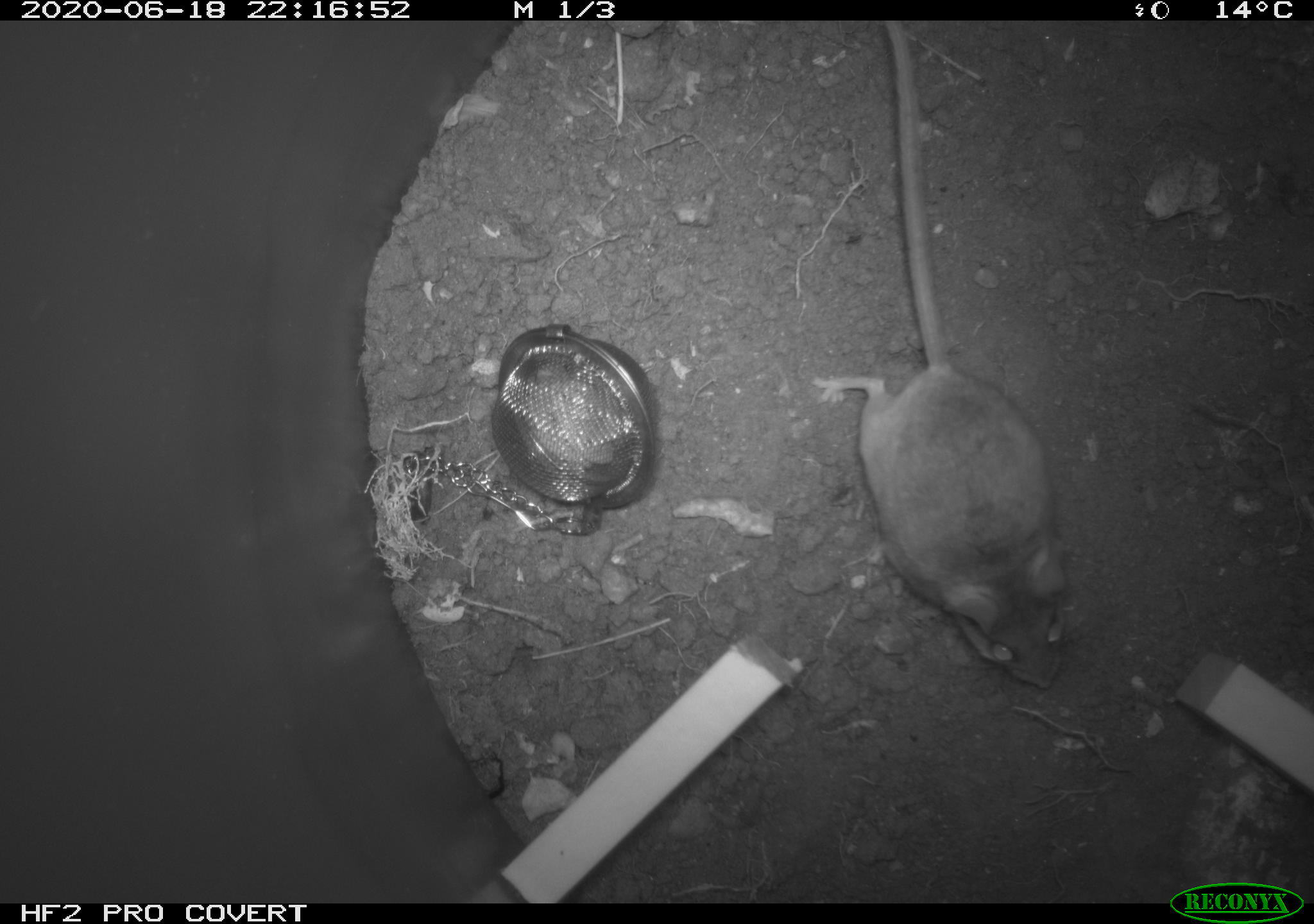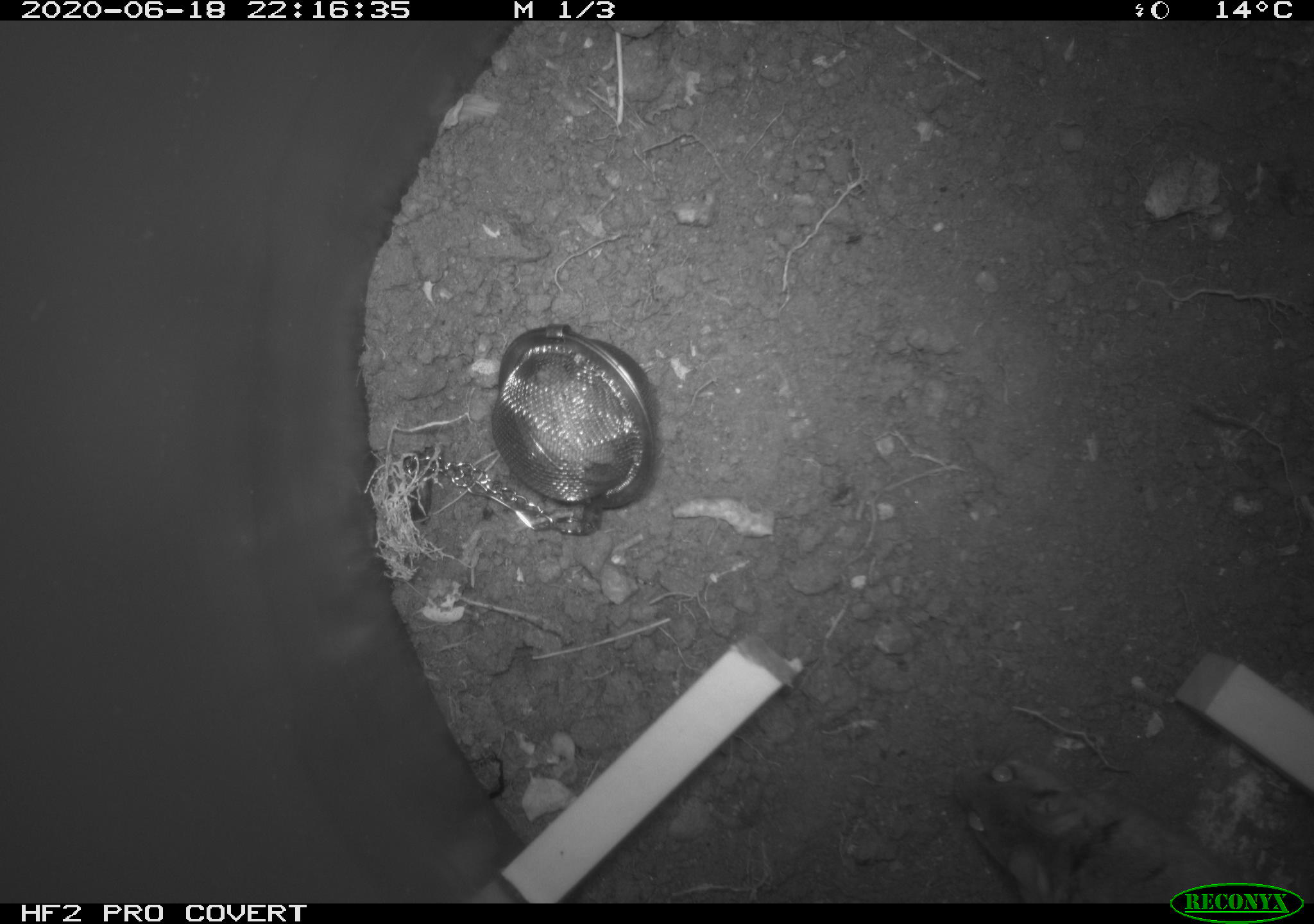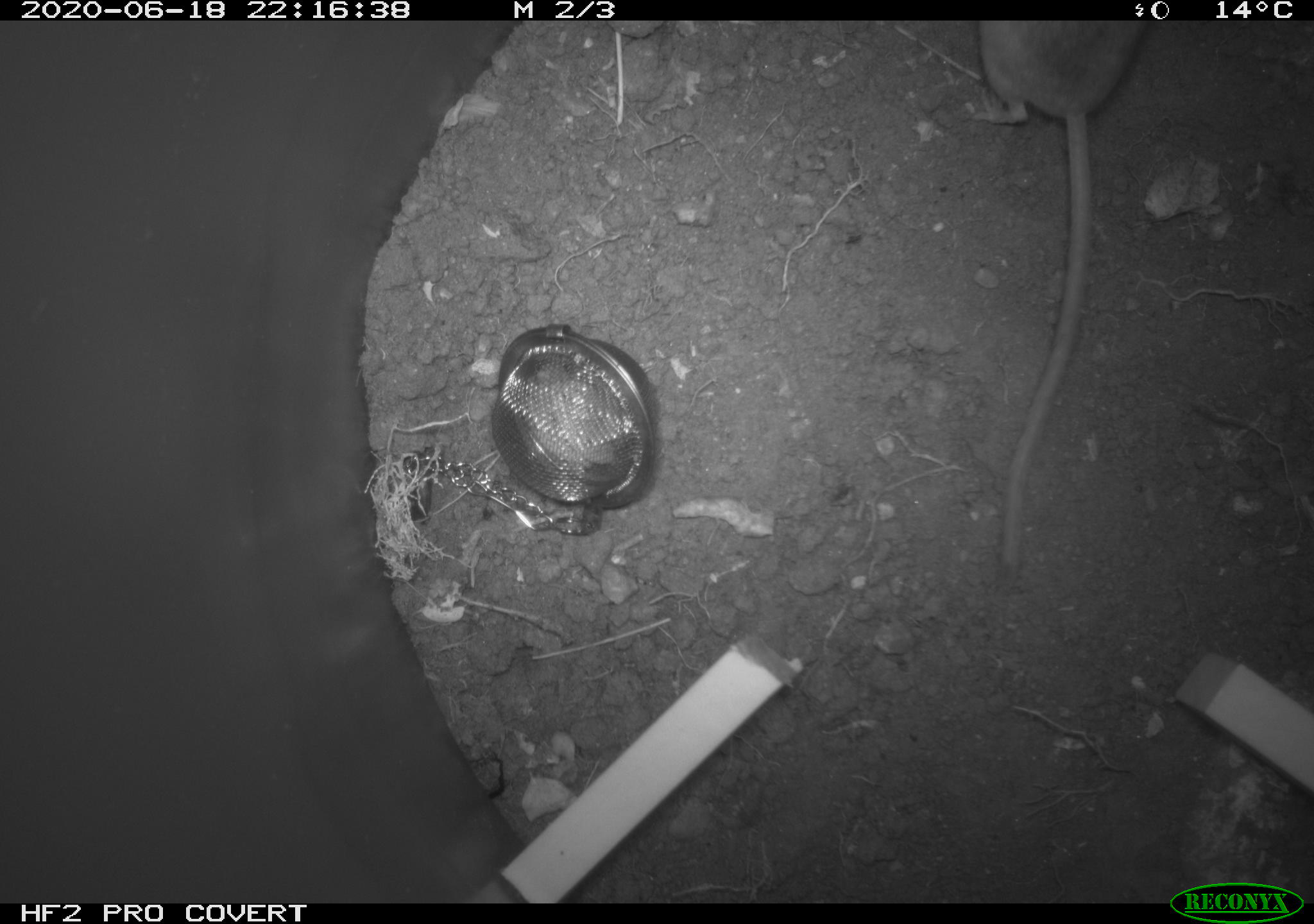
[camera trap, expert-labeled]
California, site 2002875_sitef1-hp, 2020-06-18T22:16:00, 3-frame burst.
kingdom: Animalia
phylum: Chordata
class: Mammalia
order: Rodentia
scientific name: Rodentia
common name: mouse species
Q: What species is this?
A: Mouse species (Rodentia).